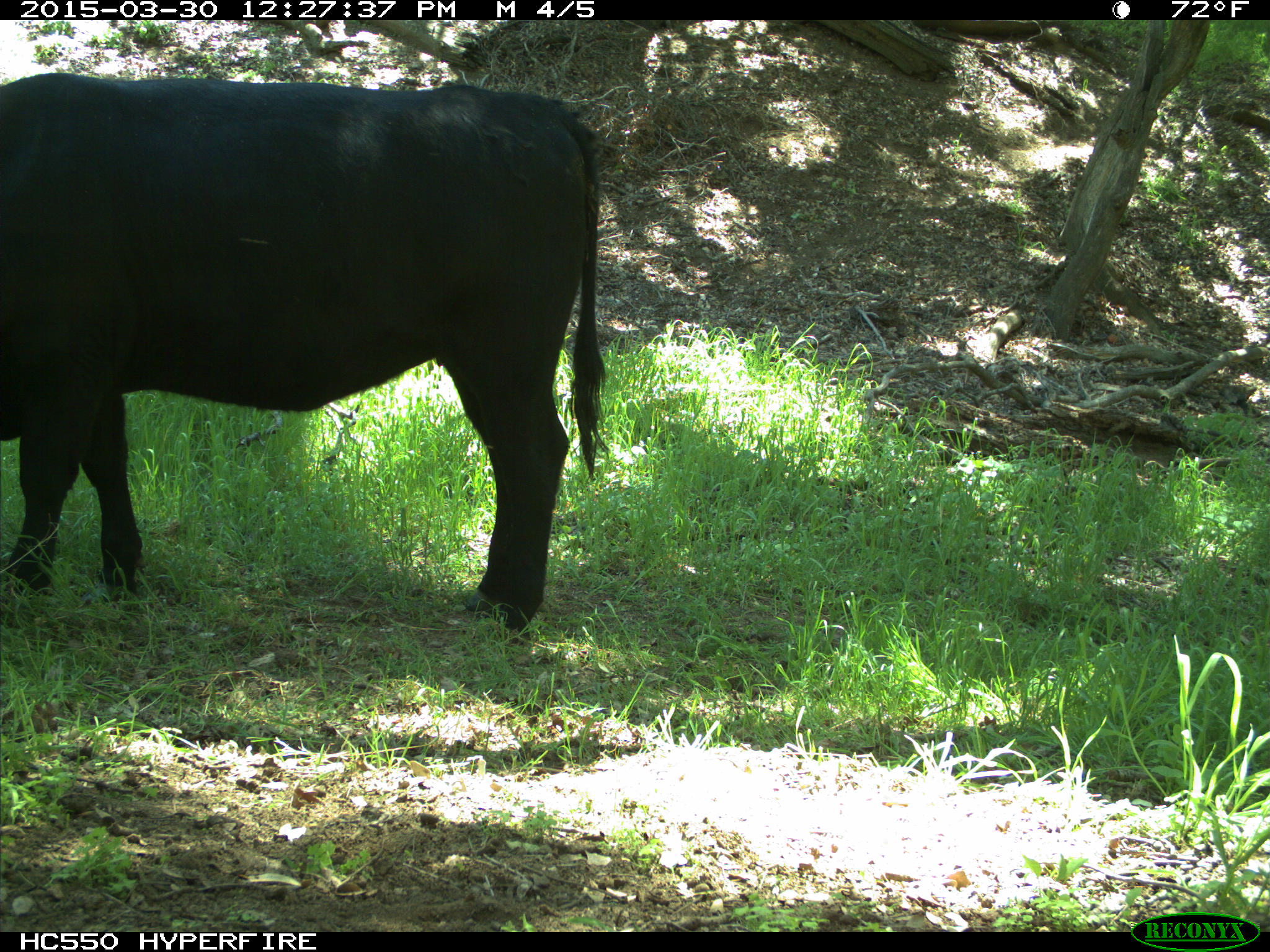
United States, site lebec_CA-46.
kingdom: Animalia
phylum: Chordata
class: Mammalia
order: Artiodactyla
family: Bovidae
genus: Bos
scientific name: Bos taurus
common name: domestic cow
Bos taurus (domestic cow).